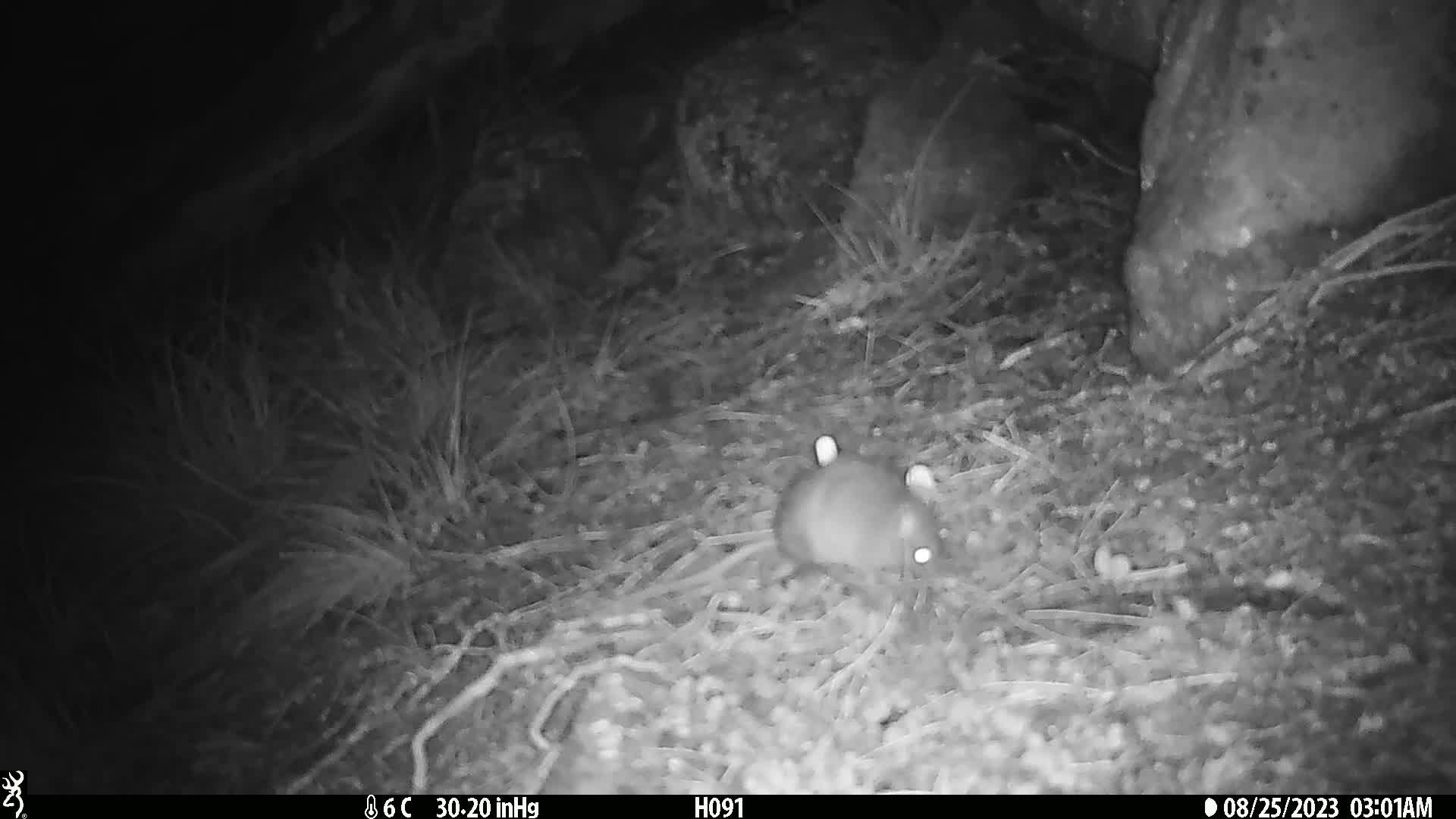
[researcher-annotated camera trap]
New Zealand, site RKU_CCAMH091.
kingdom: Animalia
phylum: Chordata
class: Mammalia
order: Rodentia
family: Muridae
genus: Rattus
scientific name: Rattus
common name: rat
Rat (Rattus).